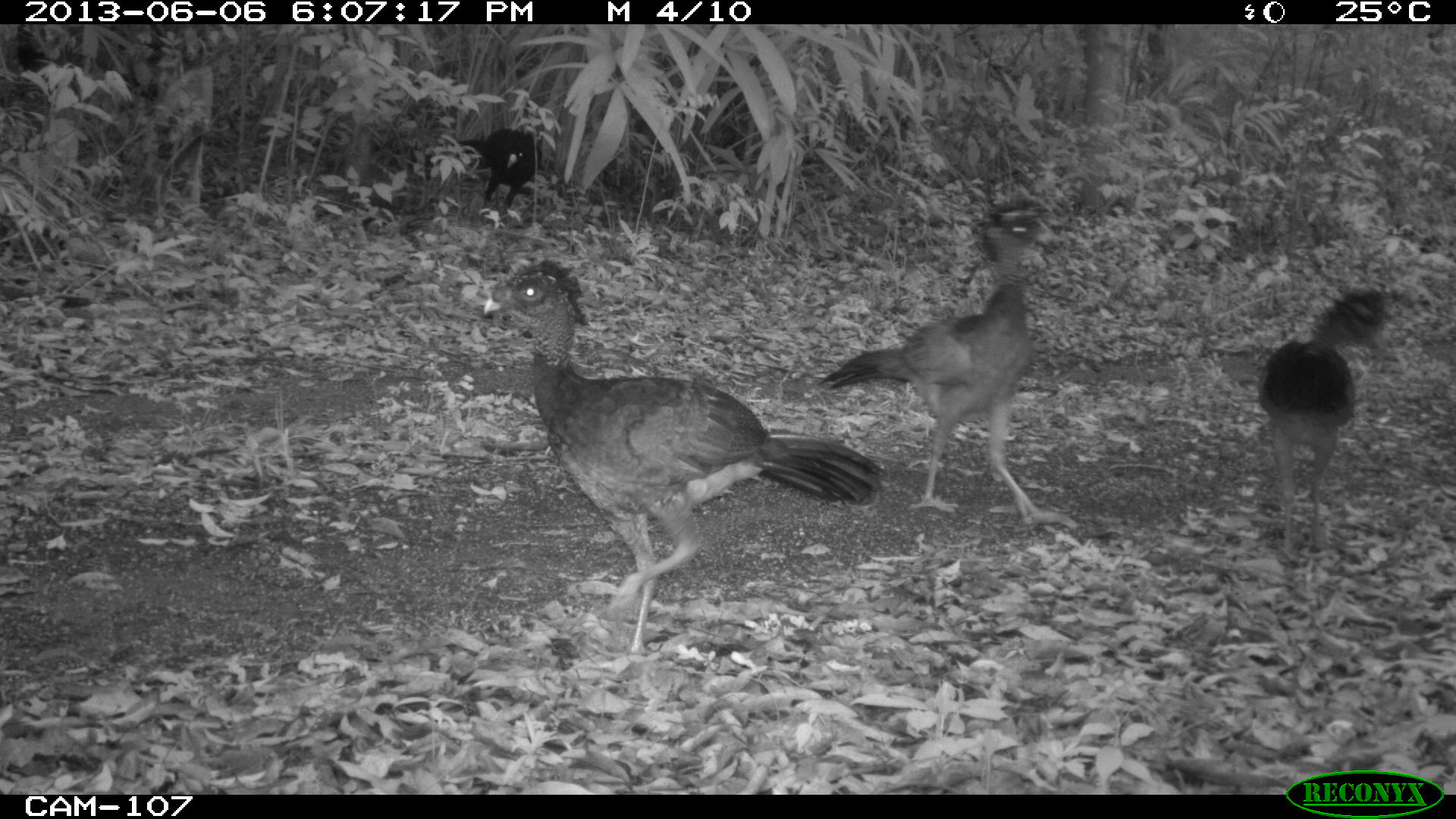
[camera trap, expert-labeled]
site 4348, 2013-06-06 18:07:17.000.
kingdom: Animalia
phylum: Chordata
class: Aves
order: Galliformes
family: Cracidae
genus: Crax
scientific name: Crax rubra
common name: great curassow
Crax rubra (great curassow), count 5.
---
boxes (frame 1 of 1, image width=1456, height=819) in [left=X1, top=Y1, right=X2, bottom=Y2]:
crax rubra: [left=482, top=257, right=889, bottom=658]; [left=814, top=193, right=1056, bottom=522]; [left=1254, top=284, right=1389, bottom=562]; [left=449, top=126, right=543, bottom=209]